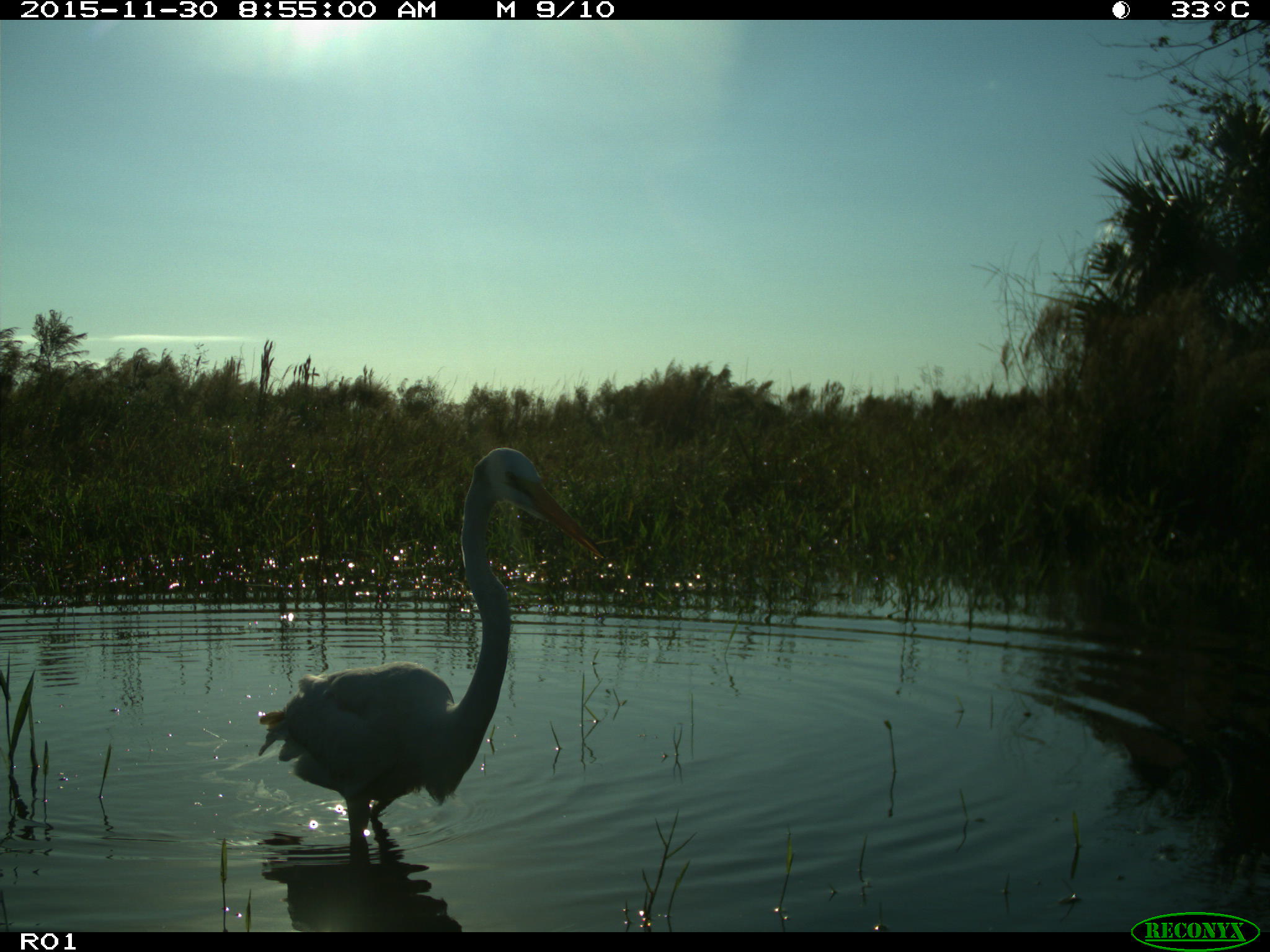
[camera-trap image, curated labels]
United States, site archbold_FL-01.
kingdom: Animalia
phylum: Chordata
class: Aves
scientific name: Aves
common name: birds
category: unidentified bird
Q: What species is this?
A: Unidentified bird (birds) (Aves).